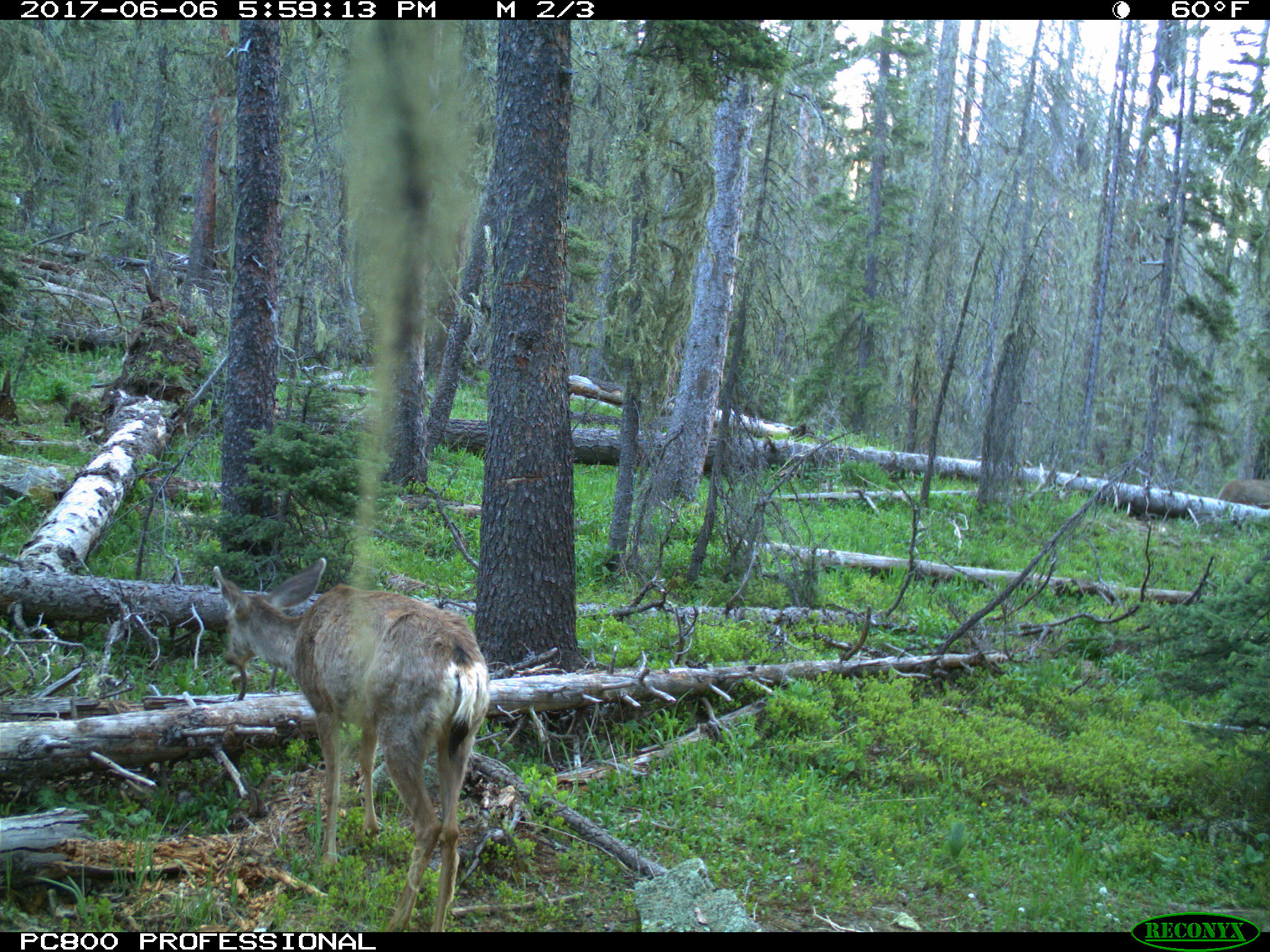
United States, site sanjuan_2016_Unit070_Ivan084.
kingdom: Animalia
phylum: Chordata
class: Mammalia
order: Artiodactyla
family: Cervidae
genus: Odocoileus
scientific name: Odocoileus hemionus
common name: mule deer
Odocoileus hemionus (mule deer).